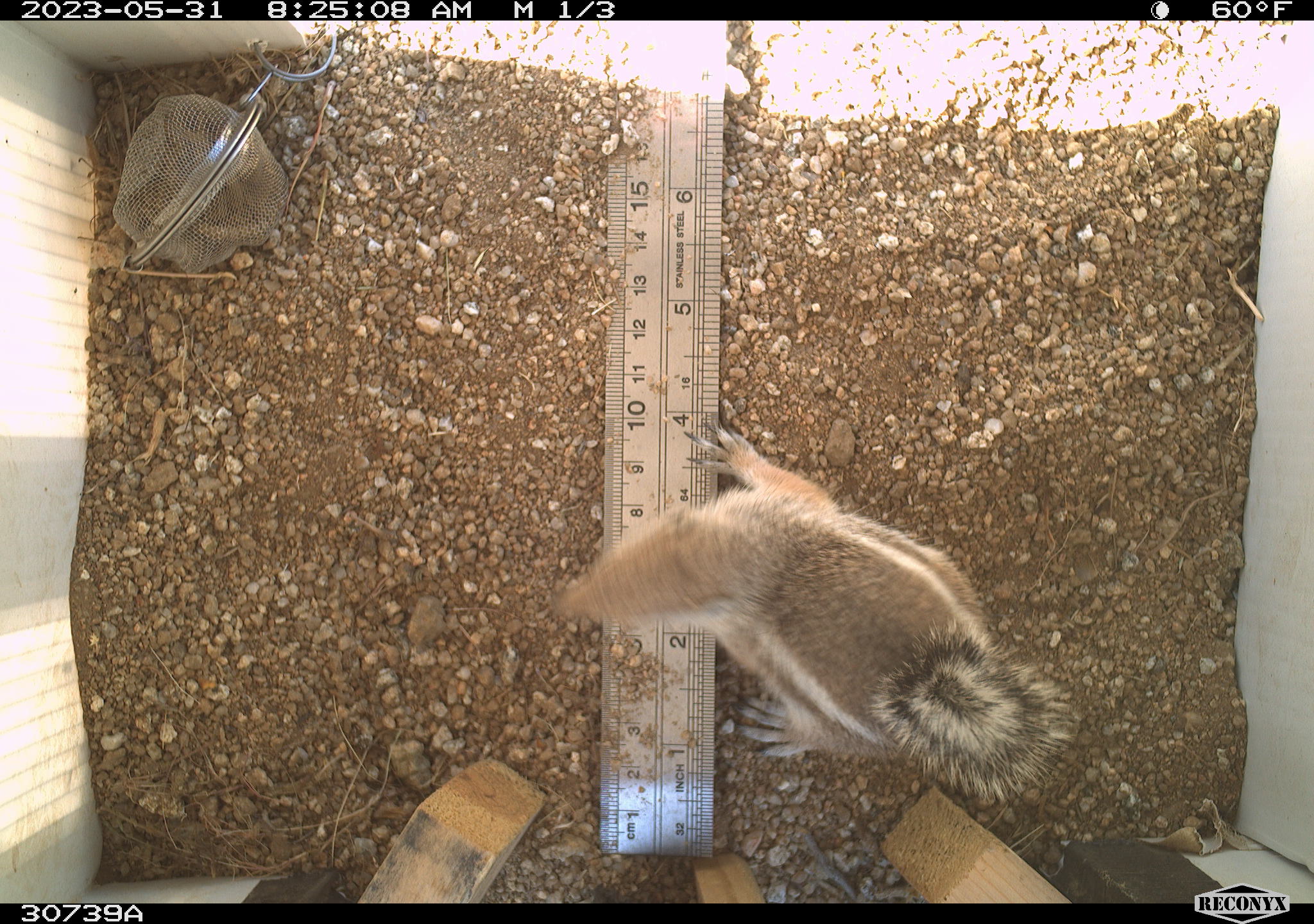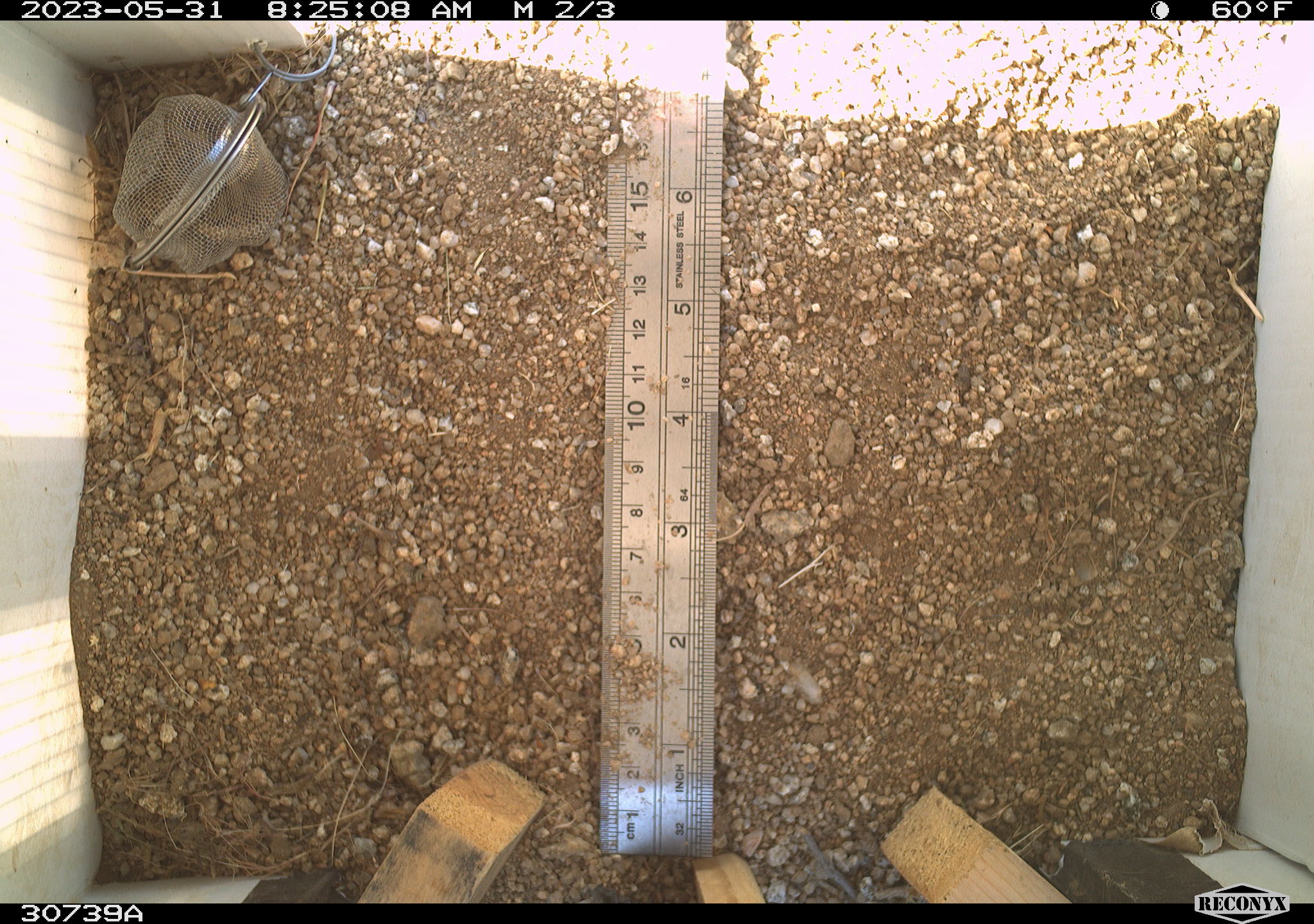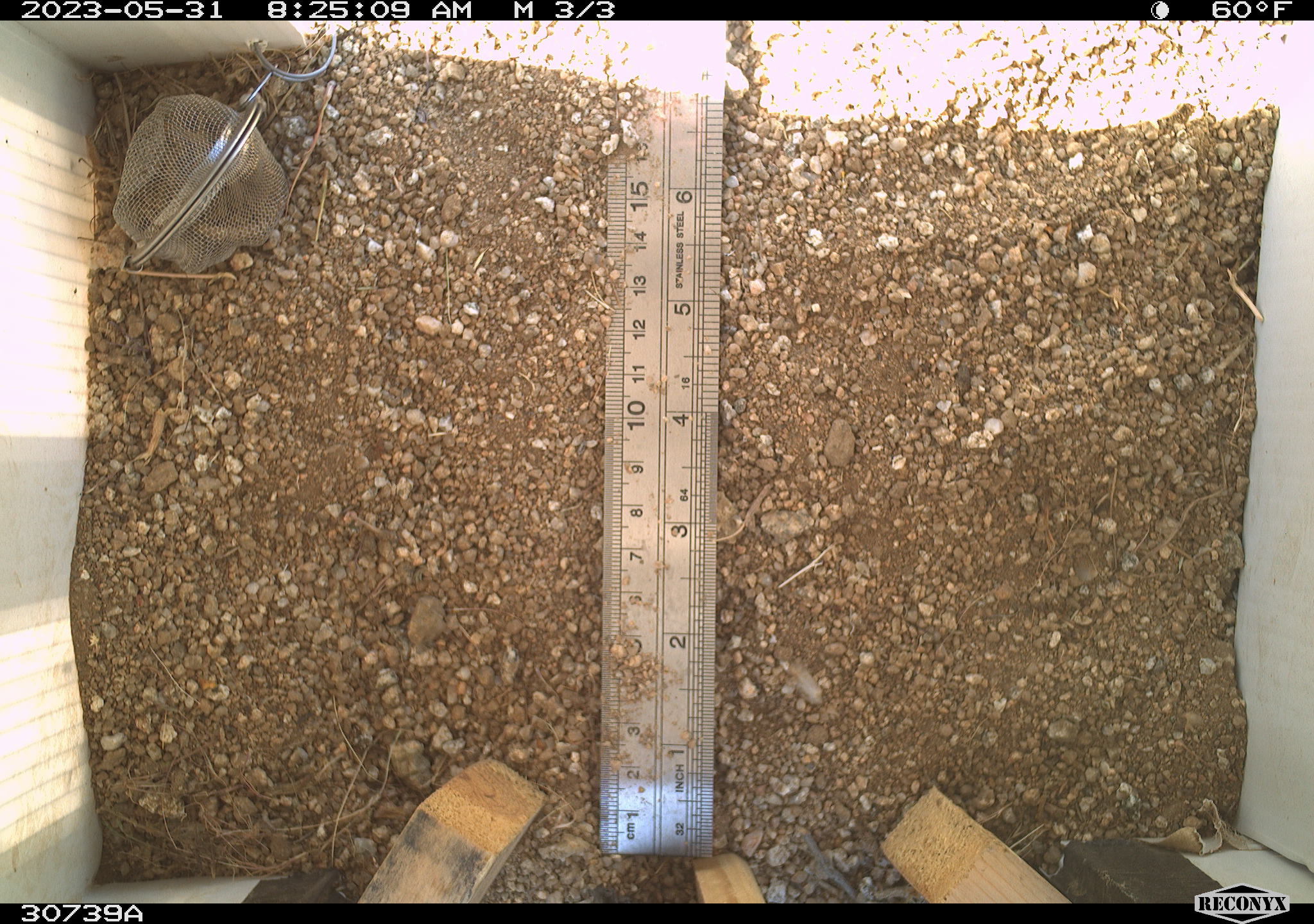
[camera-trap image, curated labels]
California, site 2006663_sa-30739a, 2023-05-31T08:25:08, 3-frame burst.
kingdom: Animalia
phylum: Chordata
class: Mammalia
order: Rodentia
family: Sciuridae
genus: Ammospermophilus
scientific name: Ammospermophilus leucurus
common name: white-tailed antelope squirrel